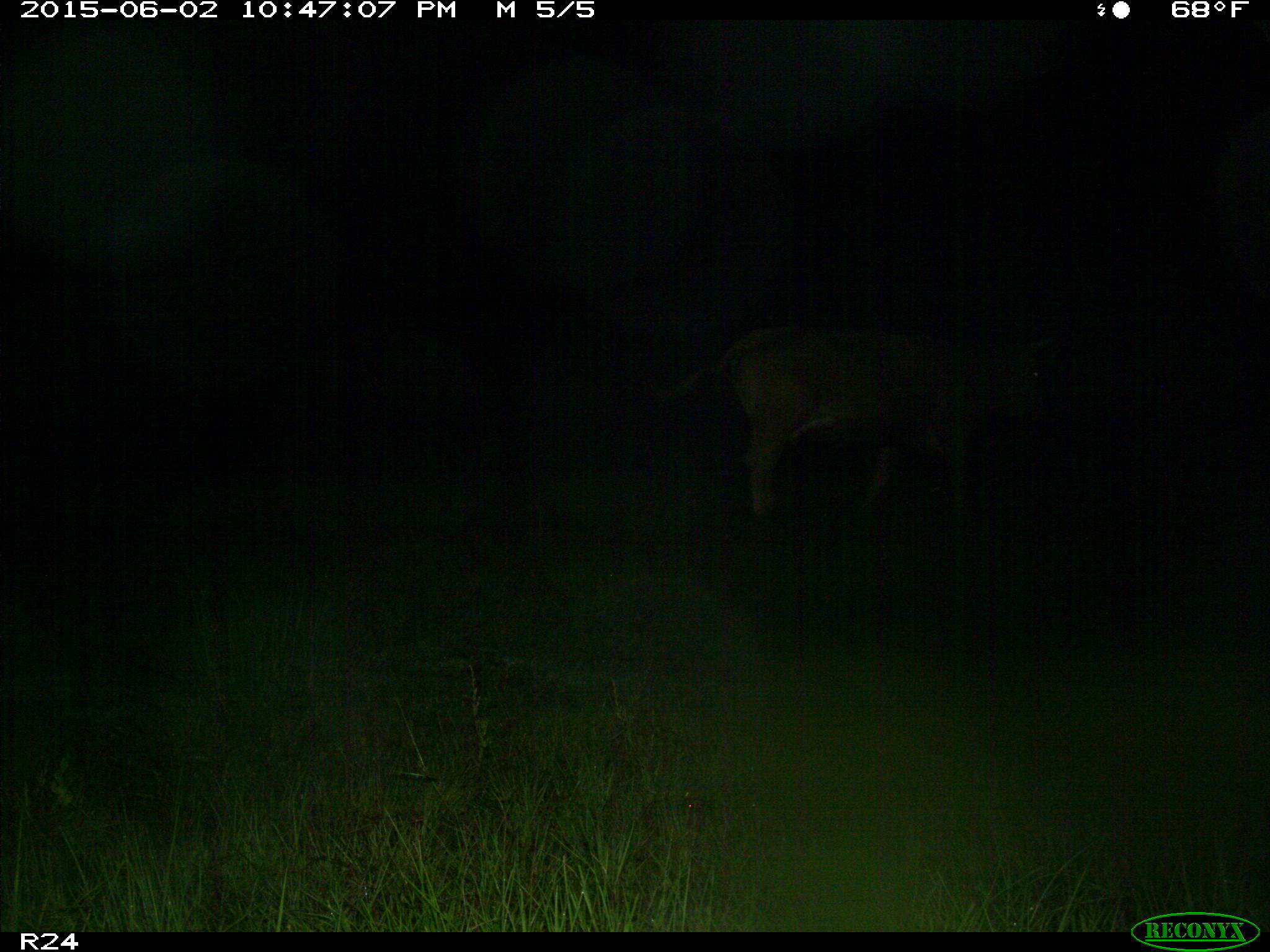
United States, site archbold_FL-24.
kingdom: Animalia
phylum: Chordata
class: Mammalia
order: Artiodactyla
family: Bovidae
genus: Bos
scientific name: Bos taurus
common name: domestic cow